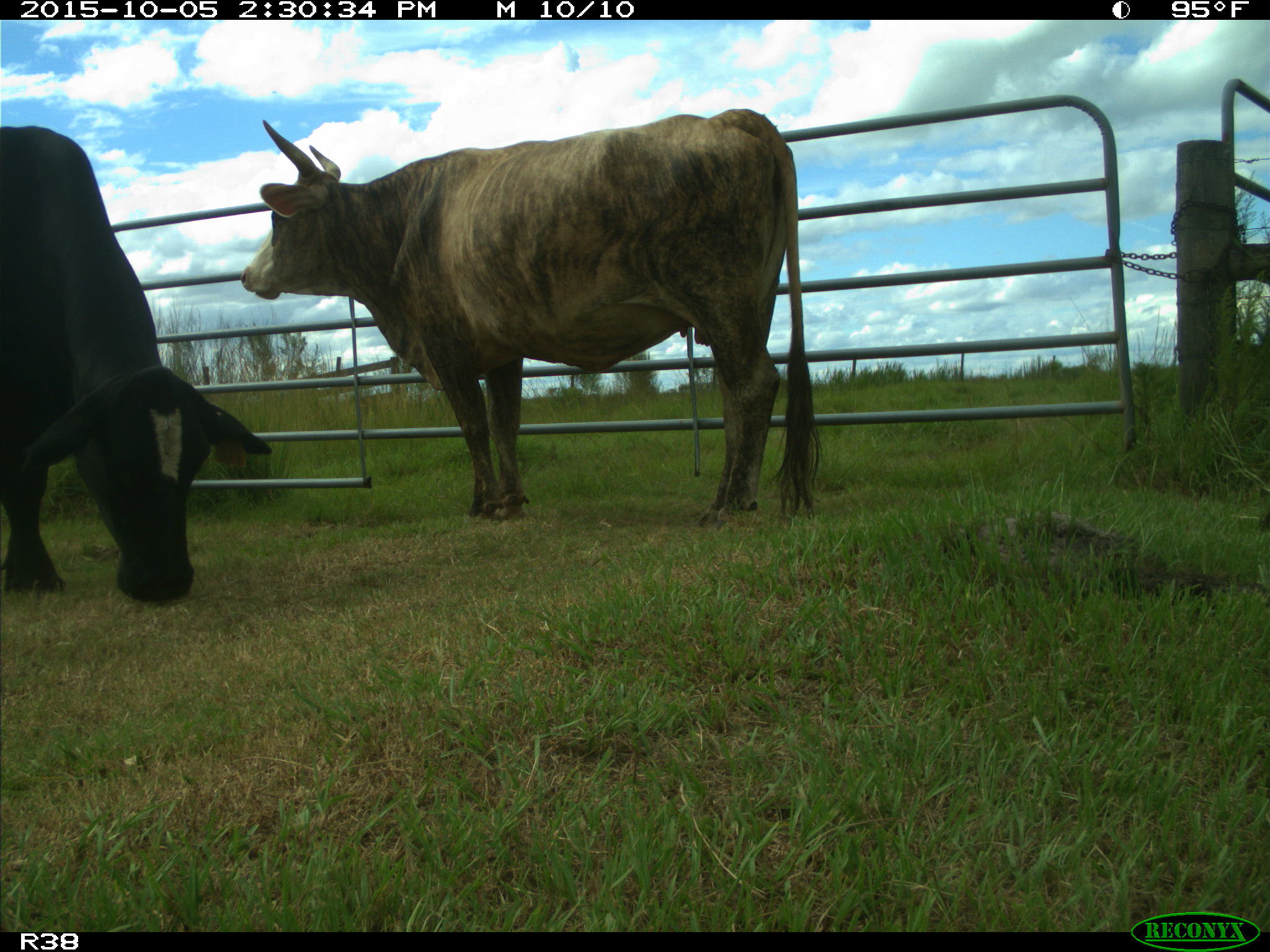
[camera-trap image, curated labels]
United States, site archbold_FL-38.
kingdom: Animalia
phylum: Chordata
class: Mammalia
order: Artiodactyla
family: Bovidae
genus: Bos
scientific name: Bos taurus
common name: domestic cow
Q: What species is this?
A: Bos taurus (domestic cow).